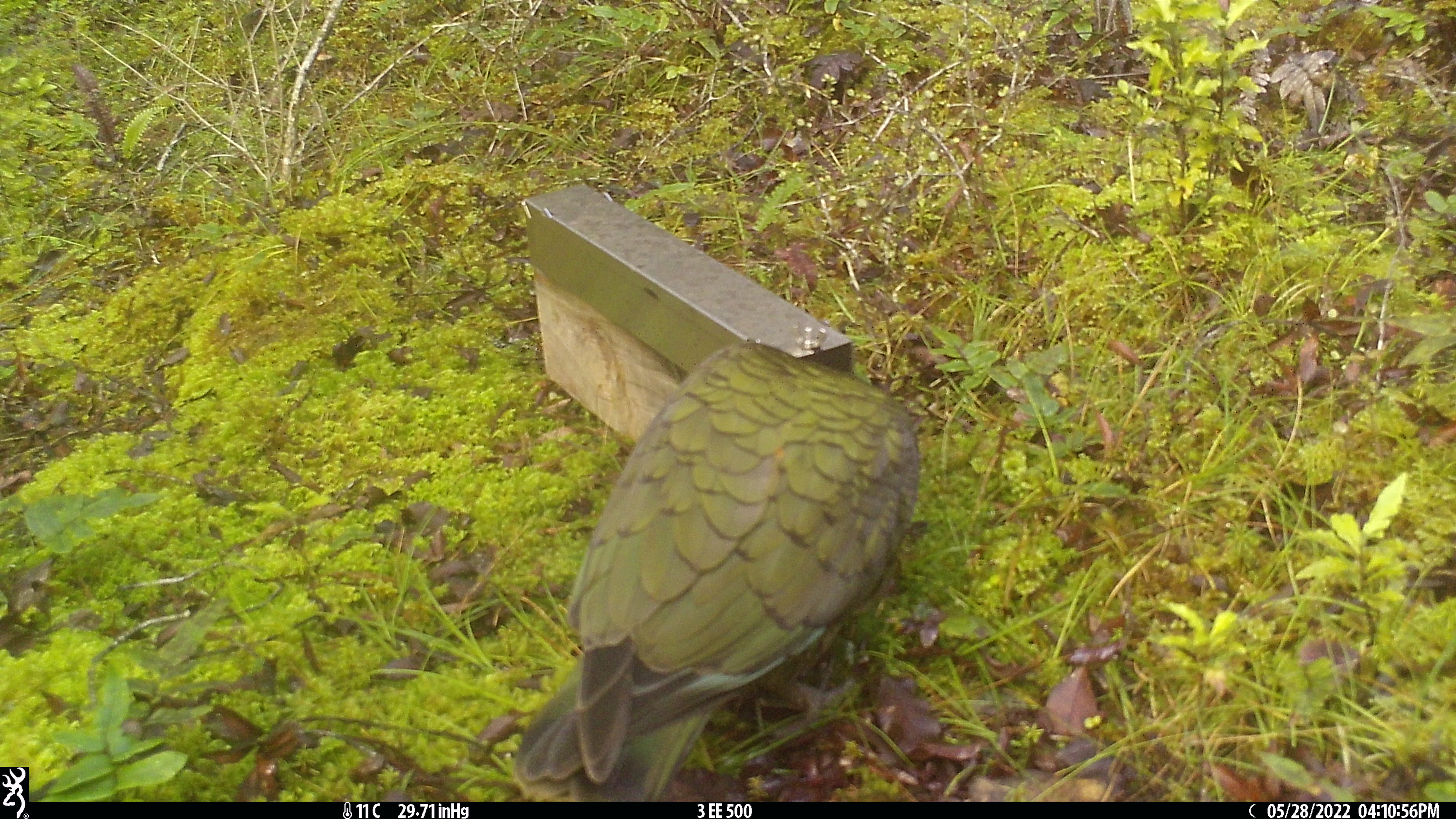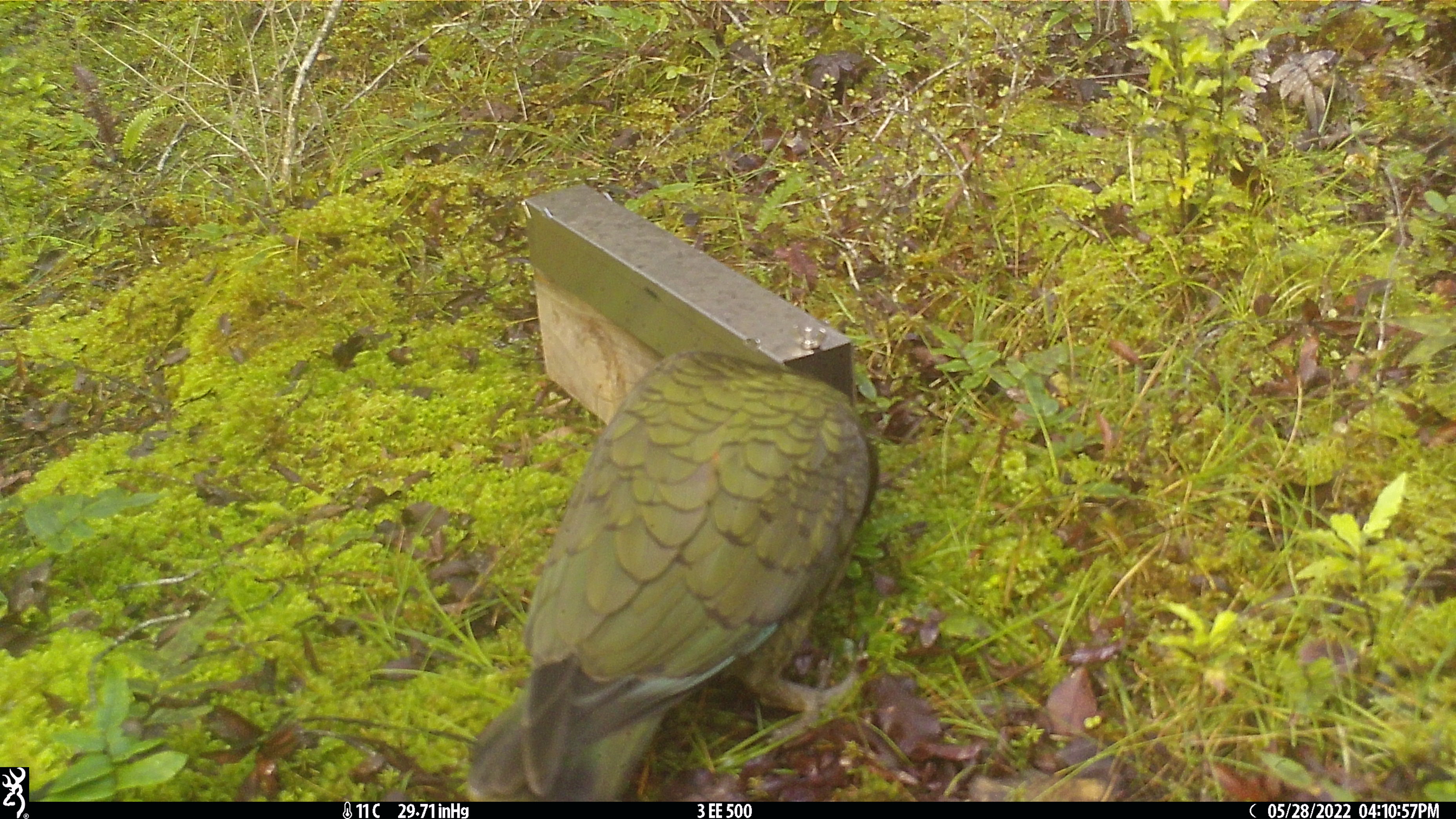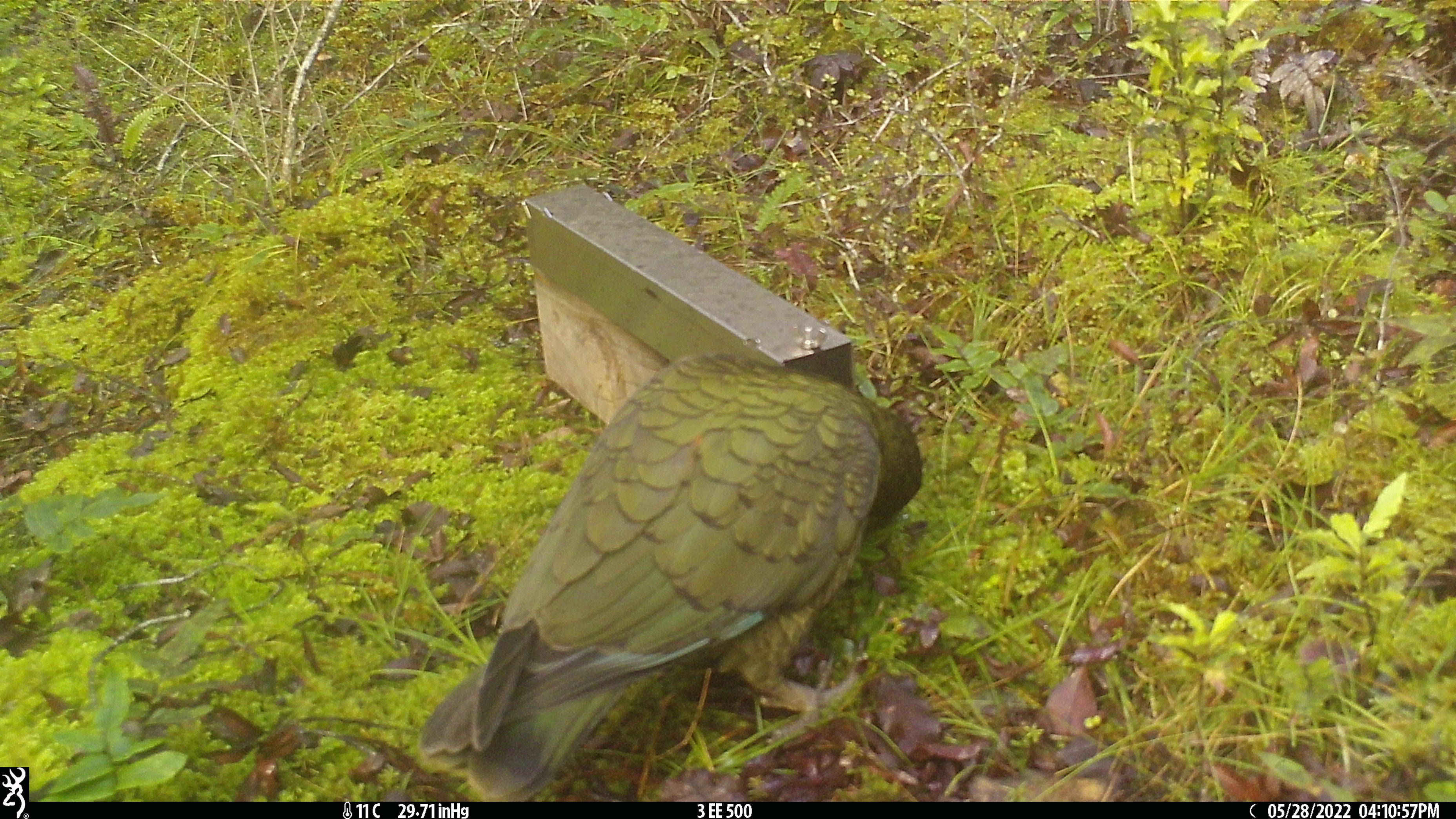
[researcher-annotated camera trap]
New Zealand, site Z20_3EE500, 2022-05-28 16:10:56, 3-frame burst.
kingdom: Animalia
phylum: Chordata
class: Aves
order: Psittaciformes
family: Strigopidae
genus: Nestor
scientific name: Nestor notabilis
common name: kea